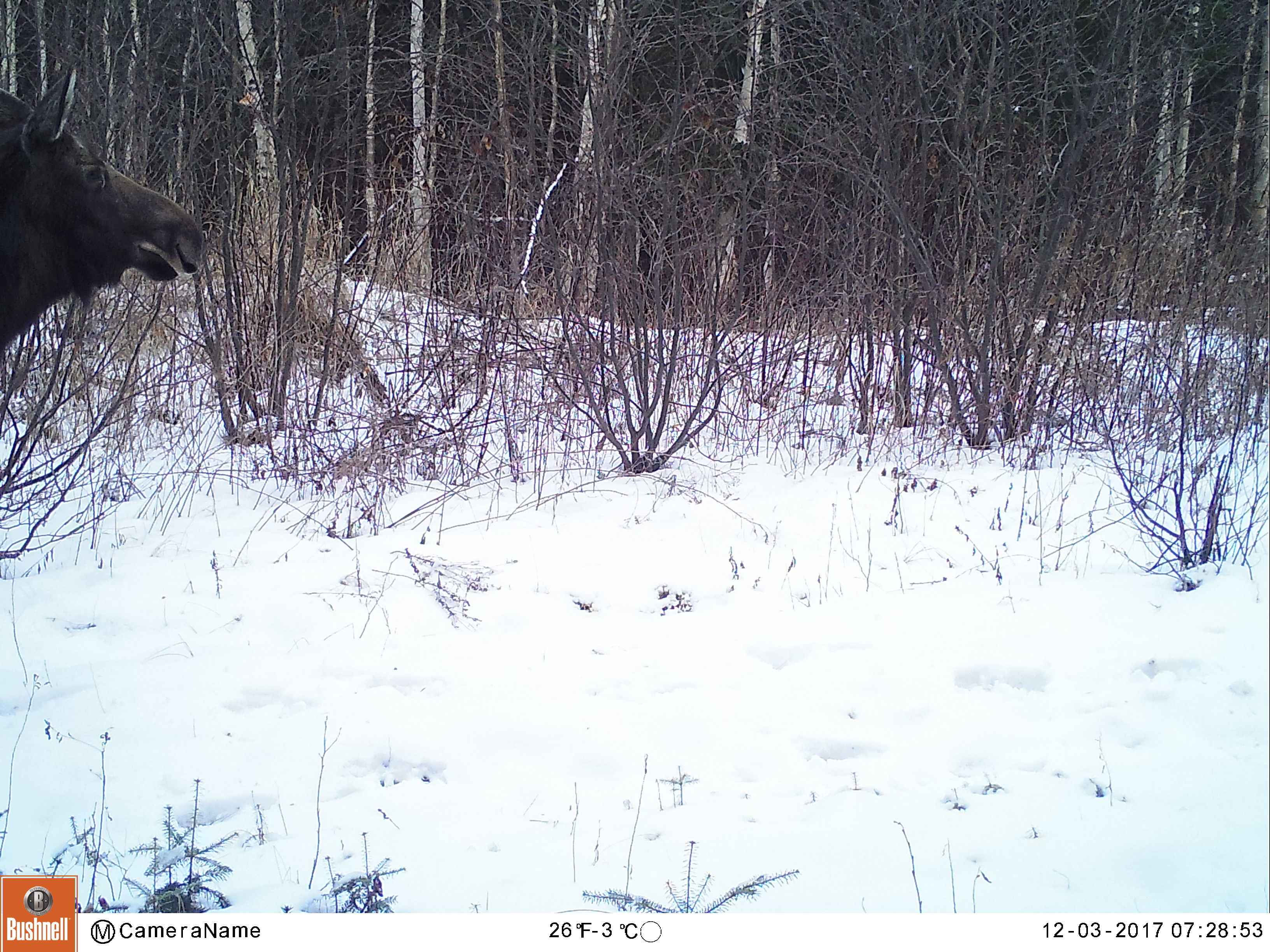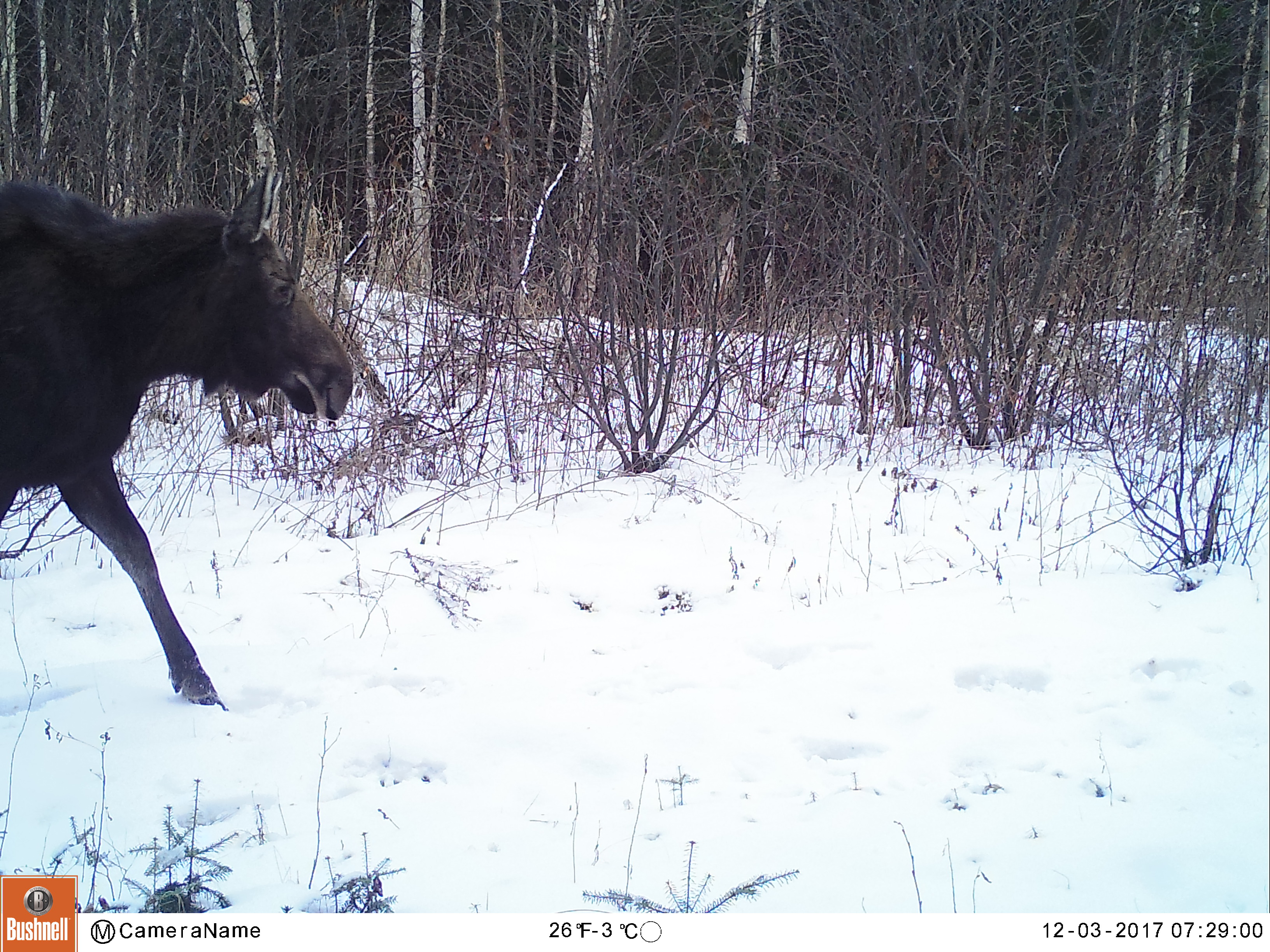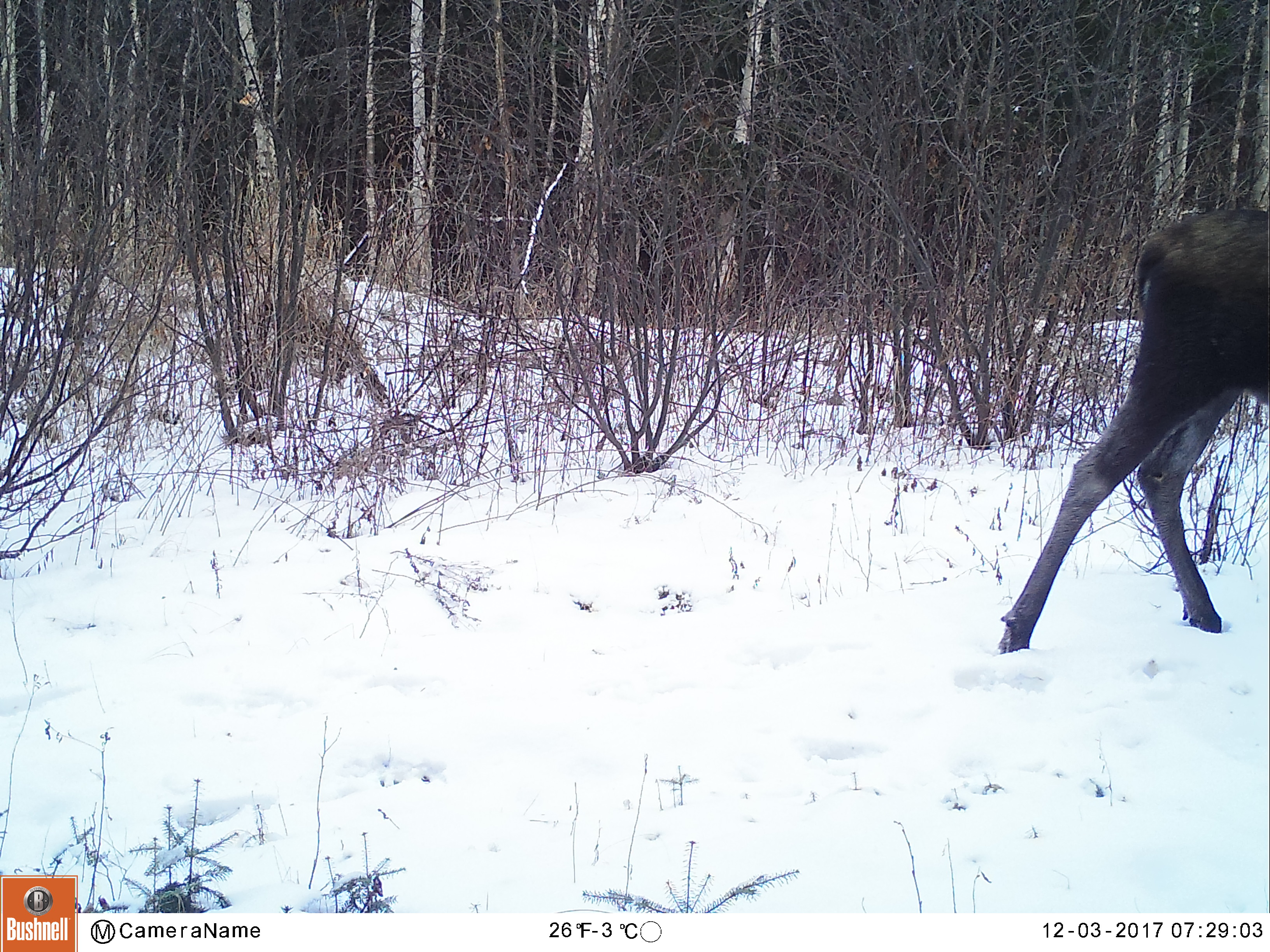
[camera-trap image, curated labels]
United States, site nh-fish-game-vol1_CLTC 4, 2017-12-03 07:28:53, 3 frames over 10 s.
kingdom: Animalia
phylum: Chordata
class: Mammalia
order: Artiodactyla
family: Cervidae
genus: Alces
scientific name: Alces alces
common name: moose